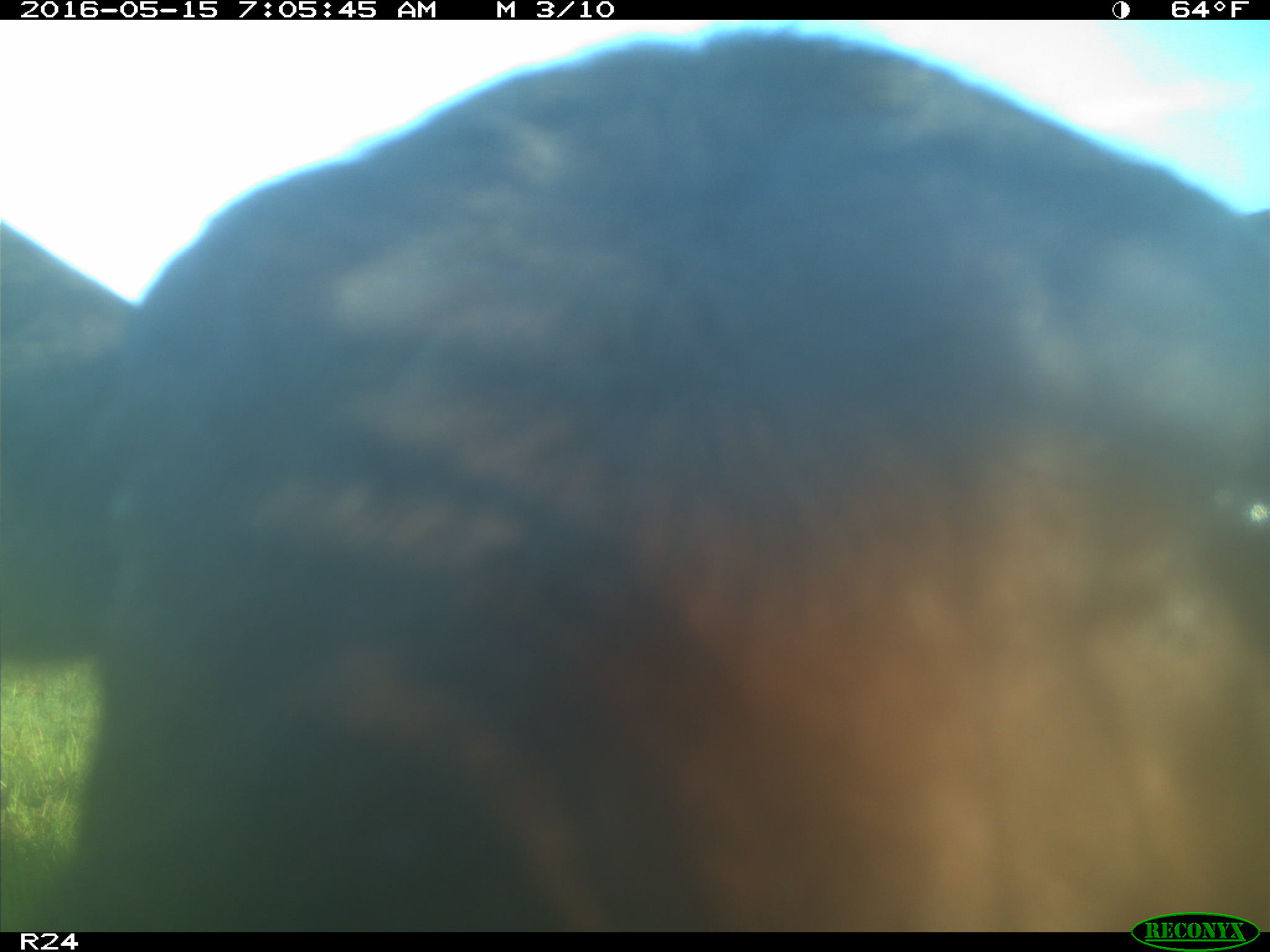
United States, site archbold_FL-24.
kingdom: Animalia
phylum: Chordata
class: Mammalia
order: Artiodactyla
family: Bovidae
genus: Bos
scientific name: Bos taurus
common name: domestic cow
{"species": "Bos taurus (domestic cow)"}